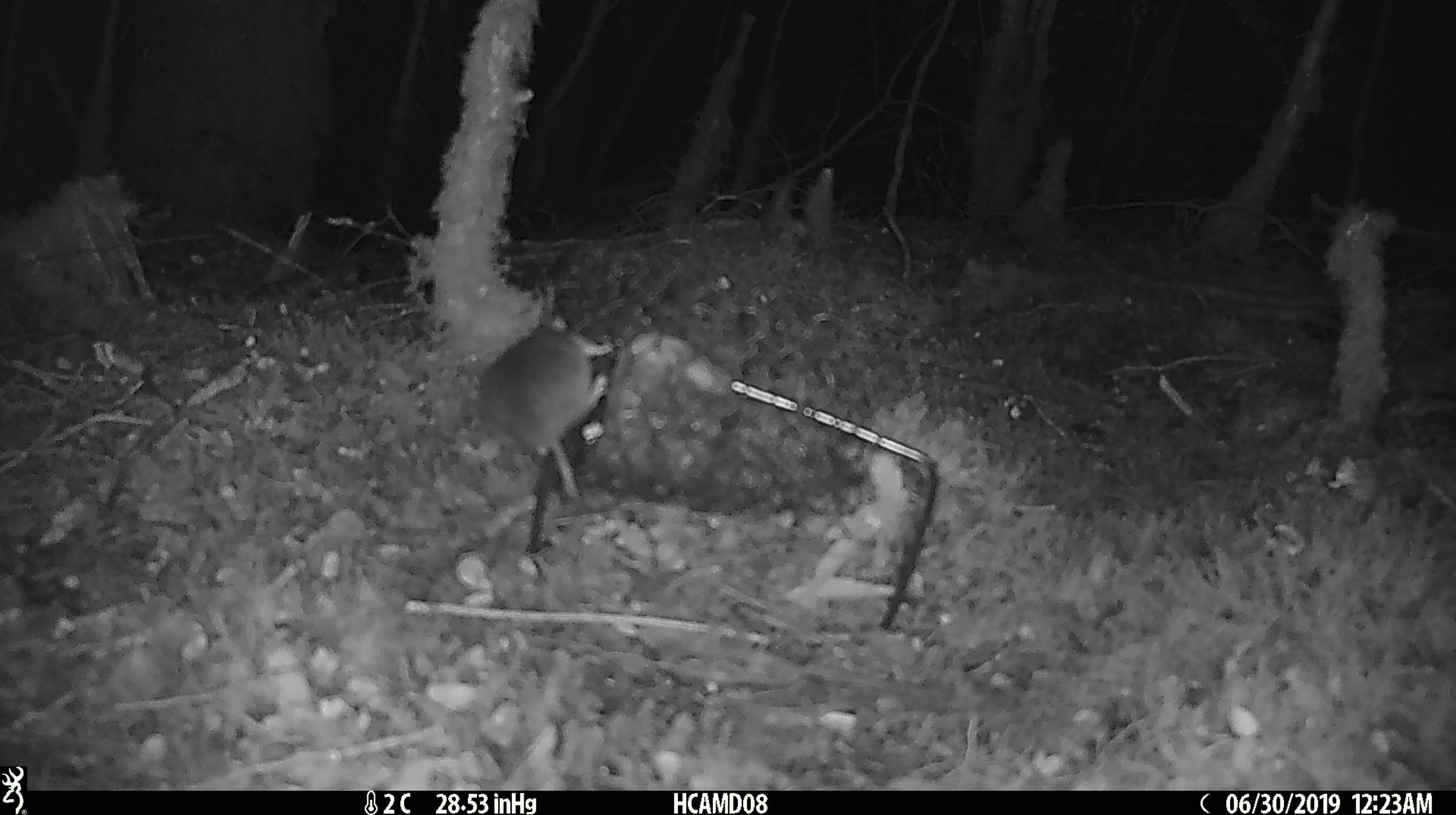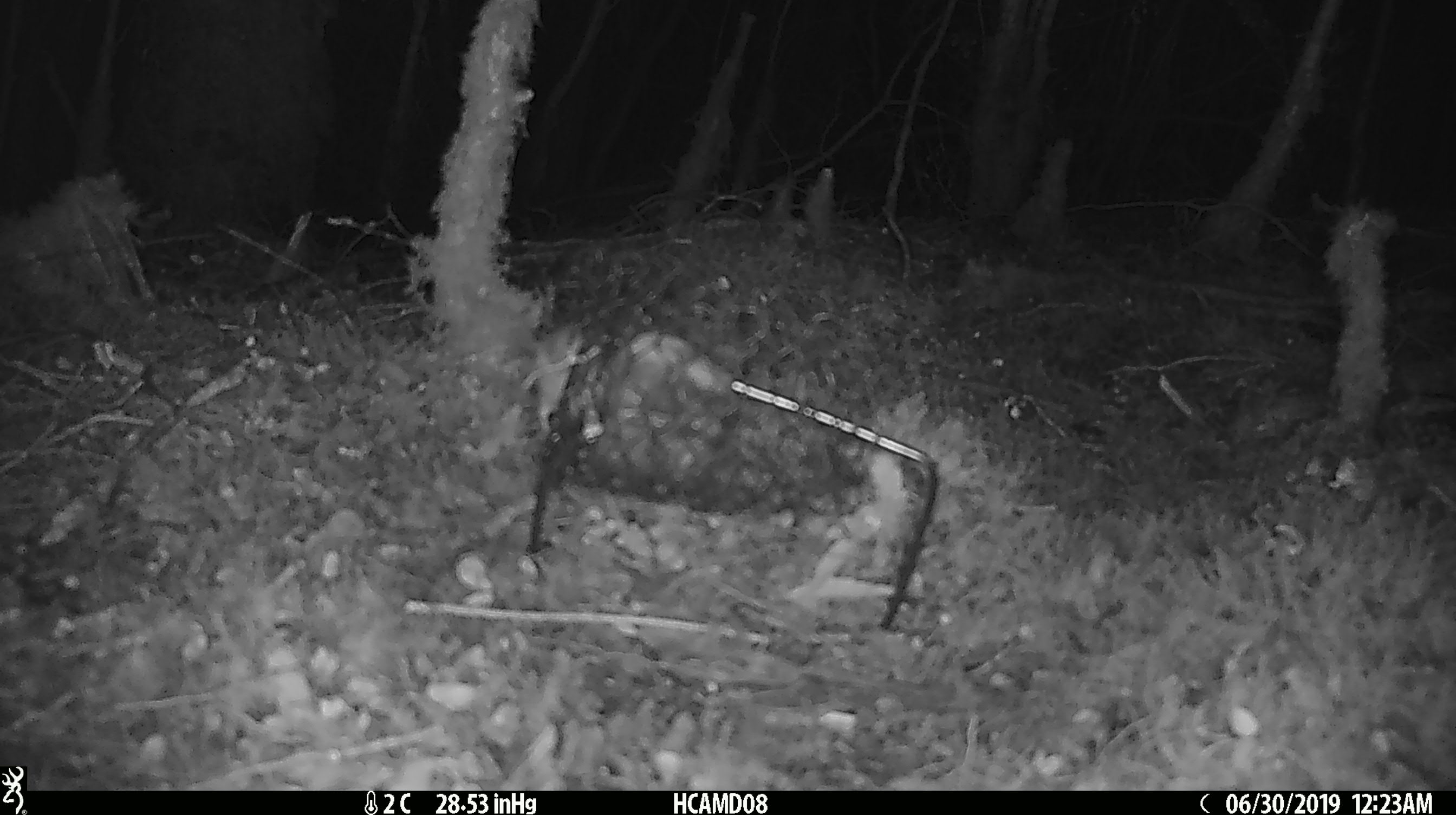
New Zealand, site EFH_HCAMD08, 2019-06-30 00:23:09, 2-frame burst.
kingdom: Animalia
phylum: Chordata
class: Mammalia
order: Rodentia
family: Muridae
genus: Mus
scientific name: Mus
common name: mouse